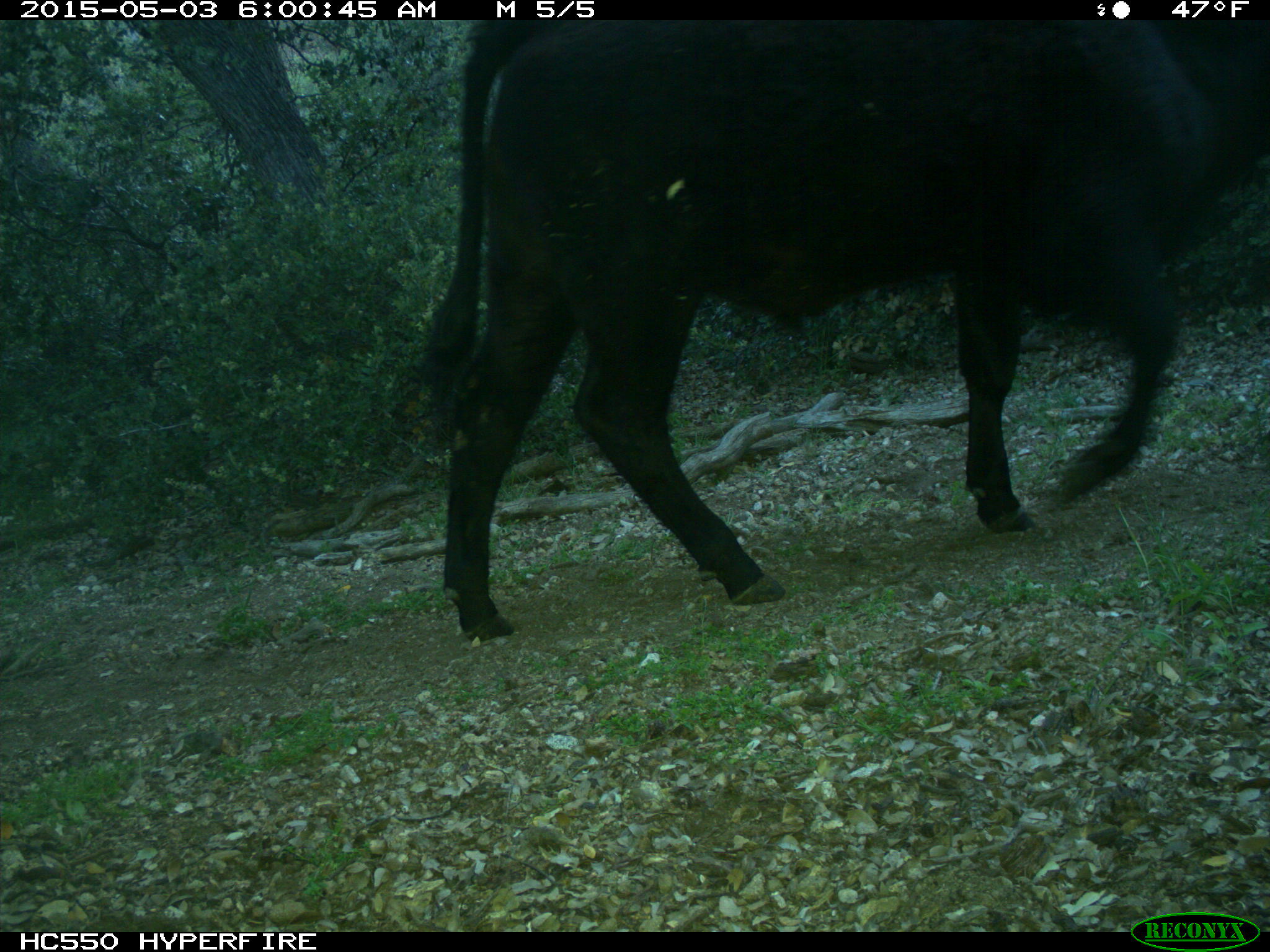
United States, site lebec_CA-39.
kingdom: Animalia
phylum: Chordata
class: Mammalia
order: Artiodactyla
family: Bovidae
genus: Bos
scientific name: Bos taurus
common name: domestic cow